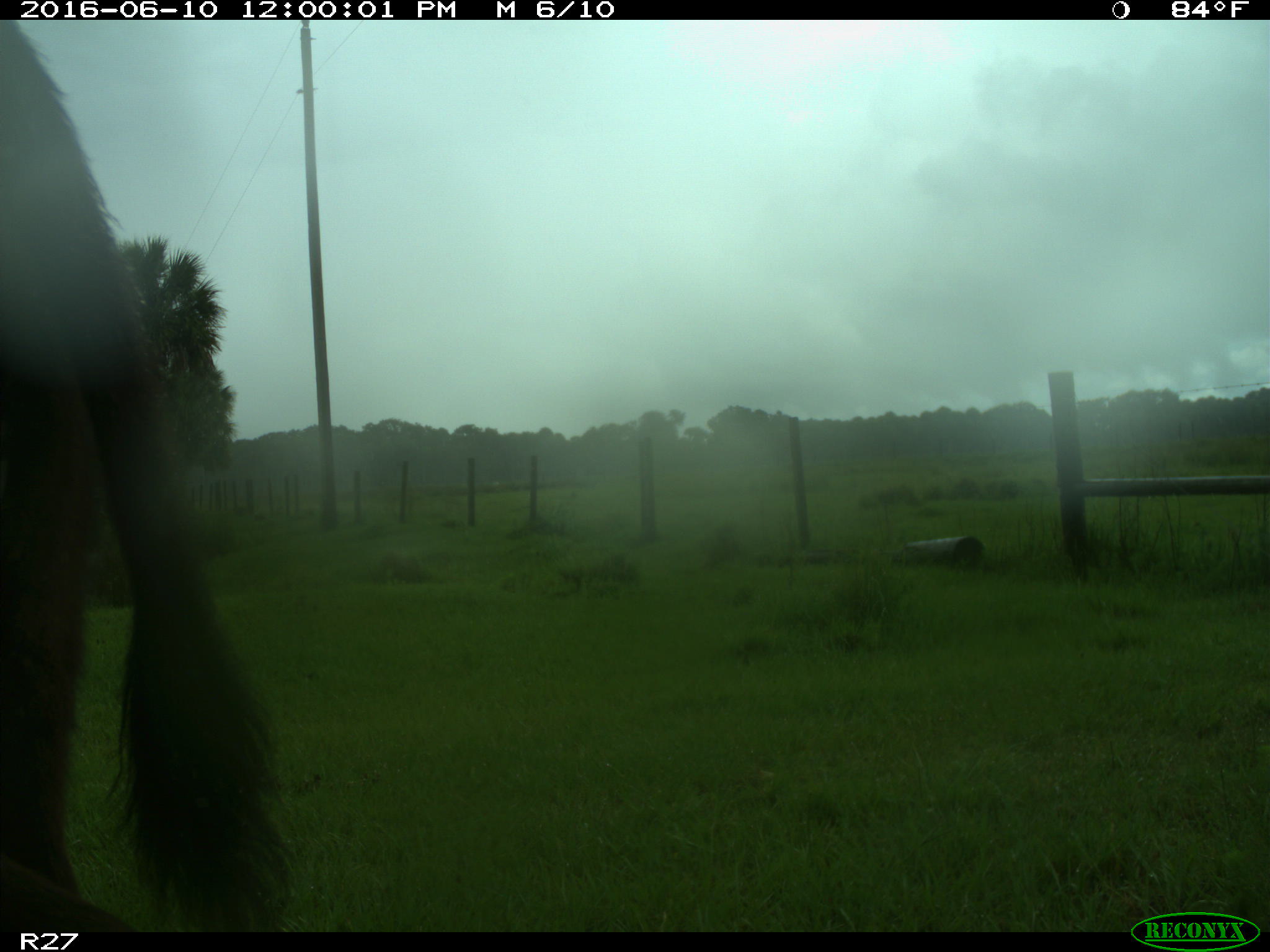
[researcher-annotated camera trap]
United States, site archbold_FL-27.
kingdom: Animalia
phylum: Chordata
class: Mammalia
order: Artiodactyla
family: Bovidae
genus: Bos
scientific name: Bos taurus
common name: domestic cow